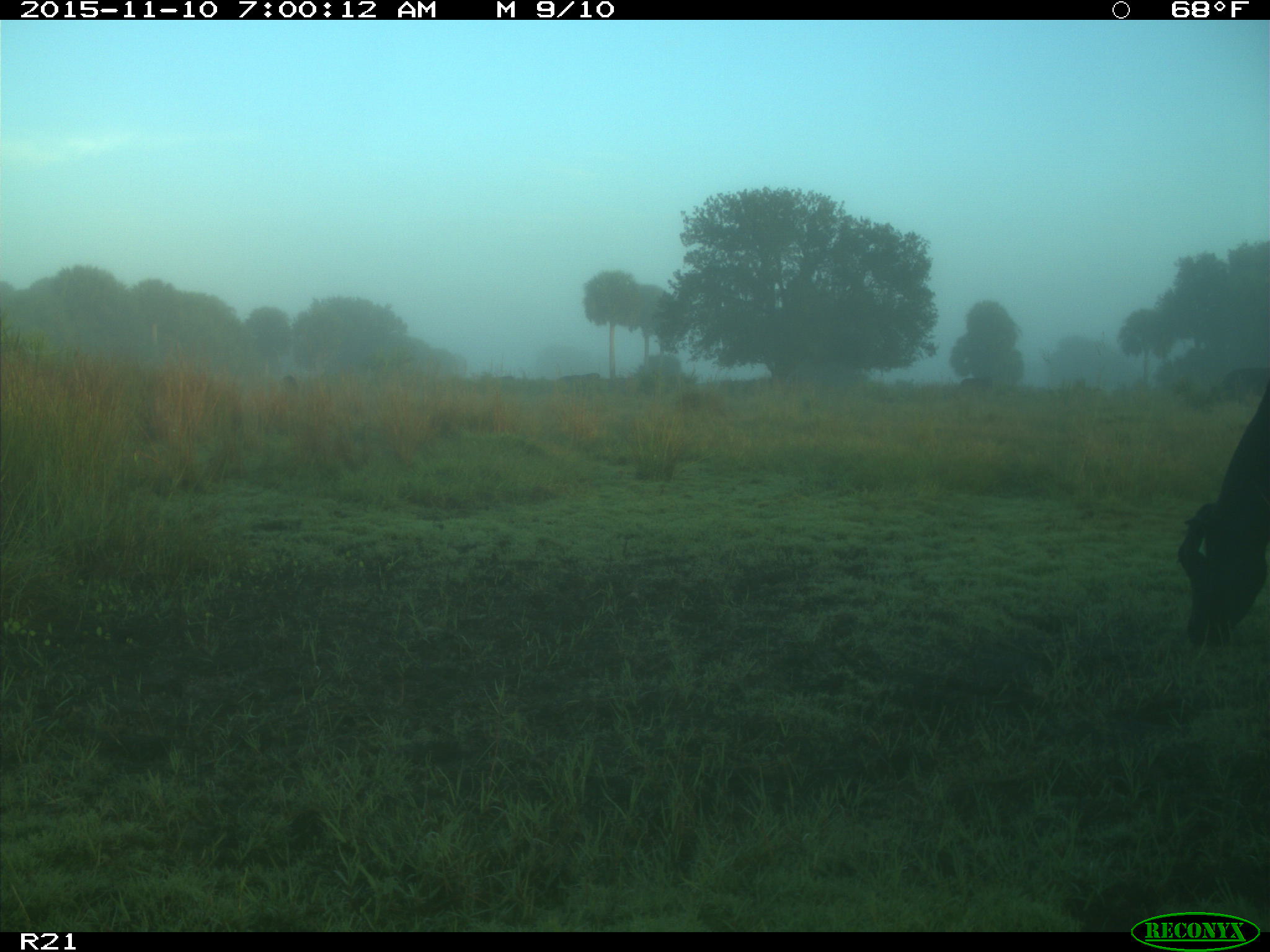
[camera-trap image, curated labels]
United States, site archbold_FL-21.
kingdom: Animalia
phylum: Chordata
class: Mammalia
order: Artiodactyla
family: Bovidae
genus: Bos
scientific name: Bos taurus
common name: domestic cow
Bos taurus (domestic cow).